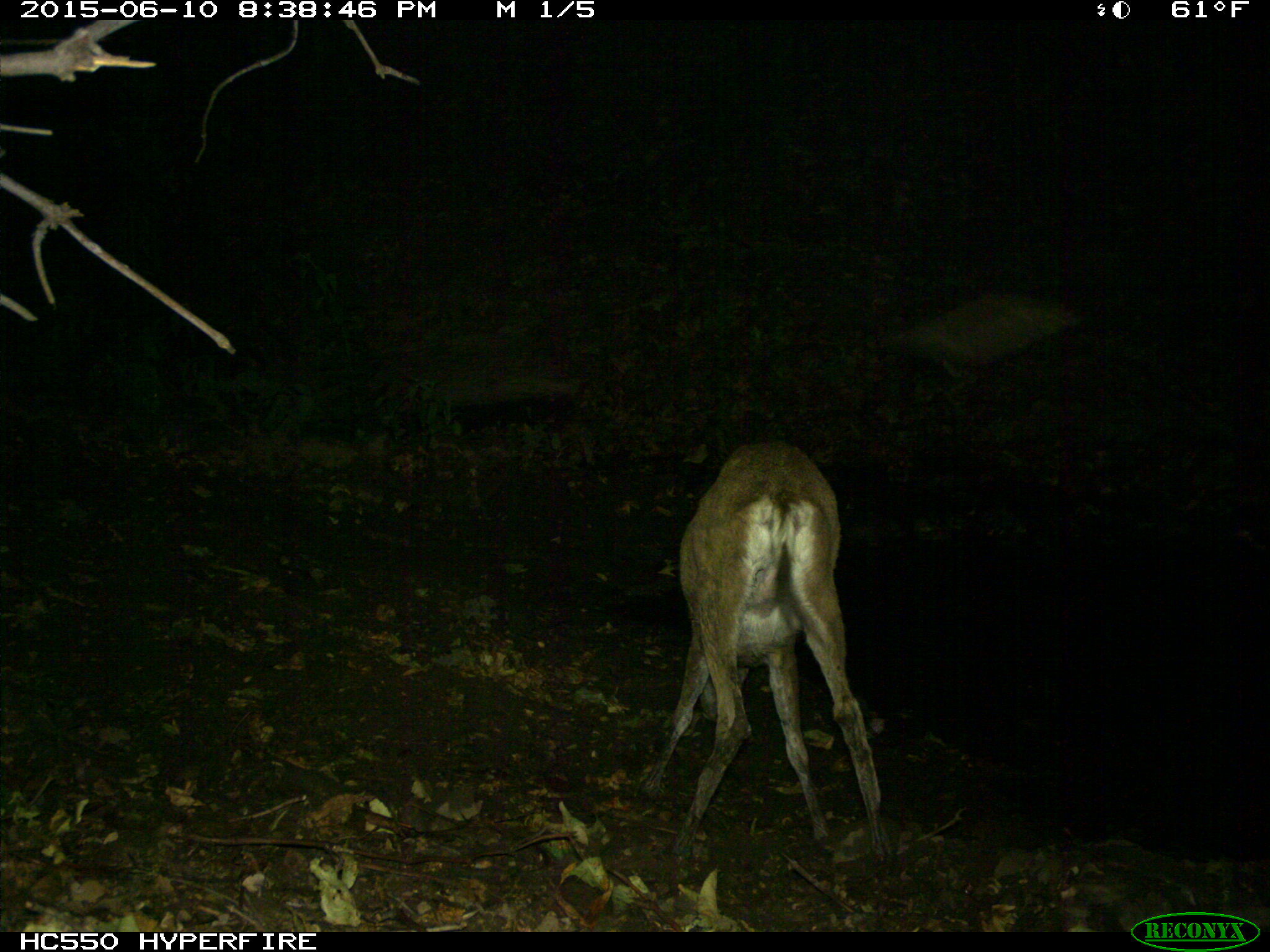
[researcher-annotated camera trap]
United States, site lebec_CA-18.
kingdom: Animalia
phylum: Chordata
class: Mammalia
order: Artiodactyla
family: Cervidae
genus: Odocoileus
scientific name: Odocoileus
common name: deer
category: unidentified deer